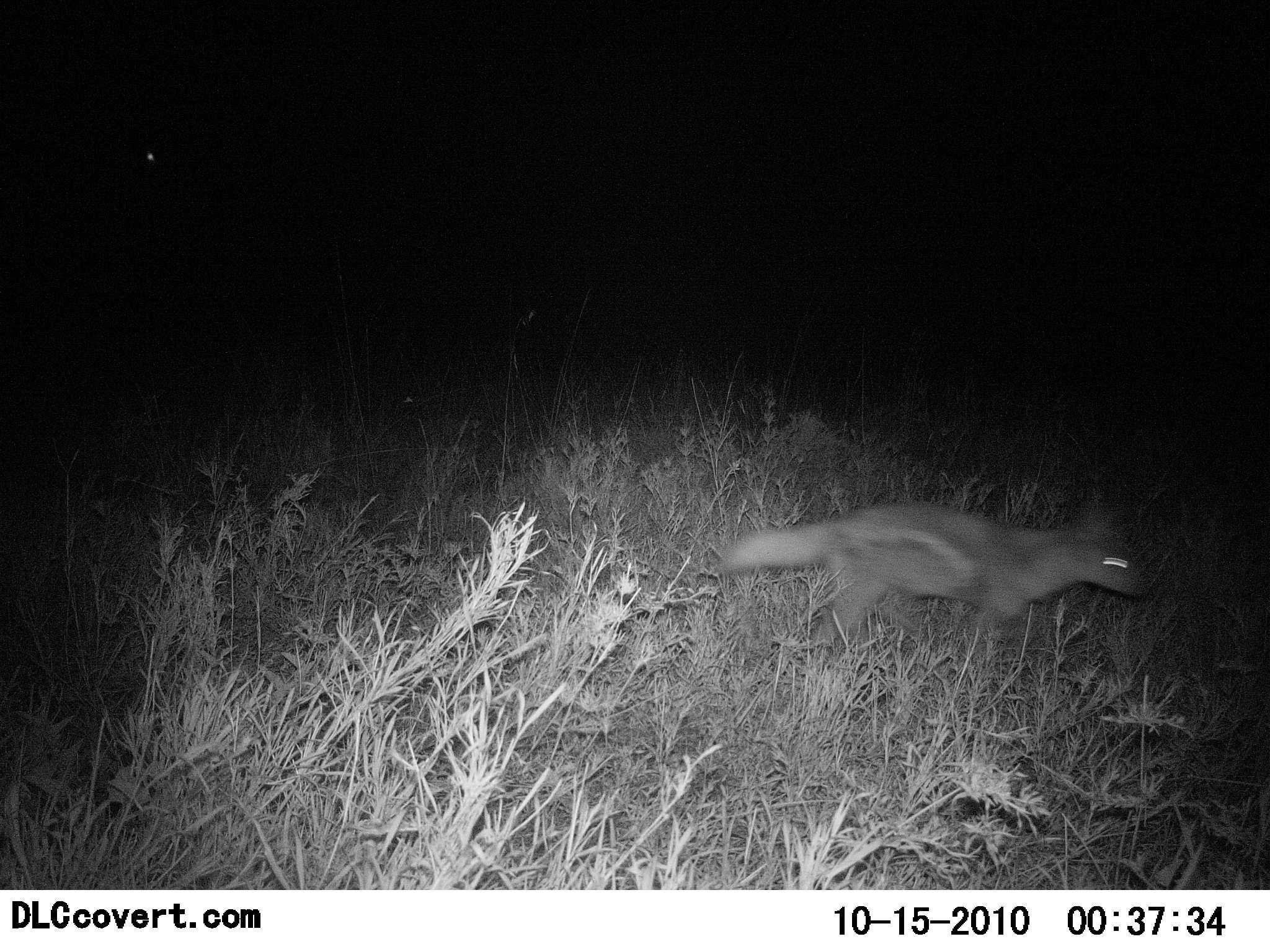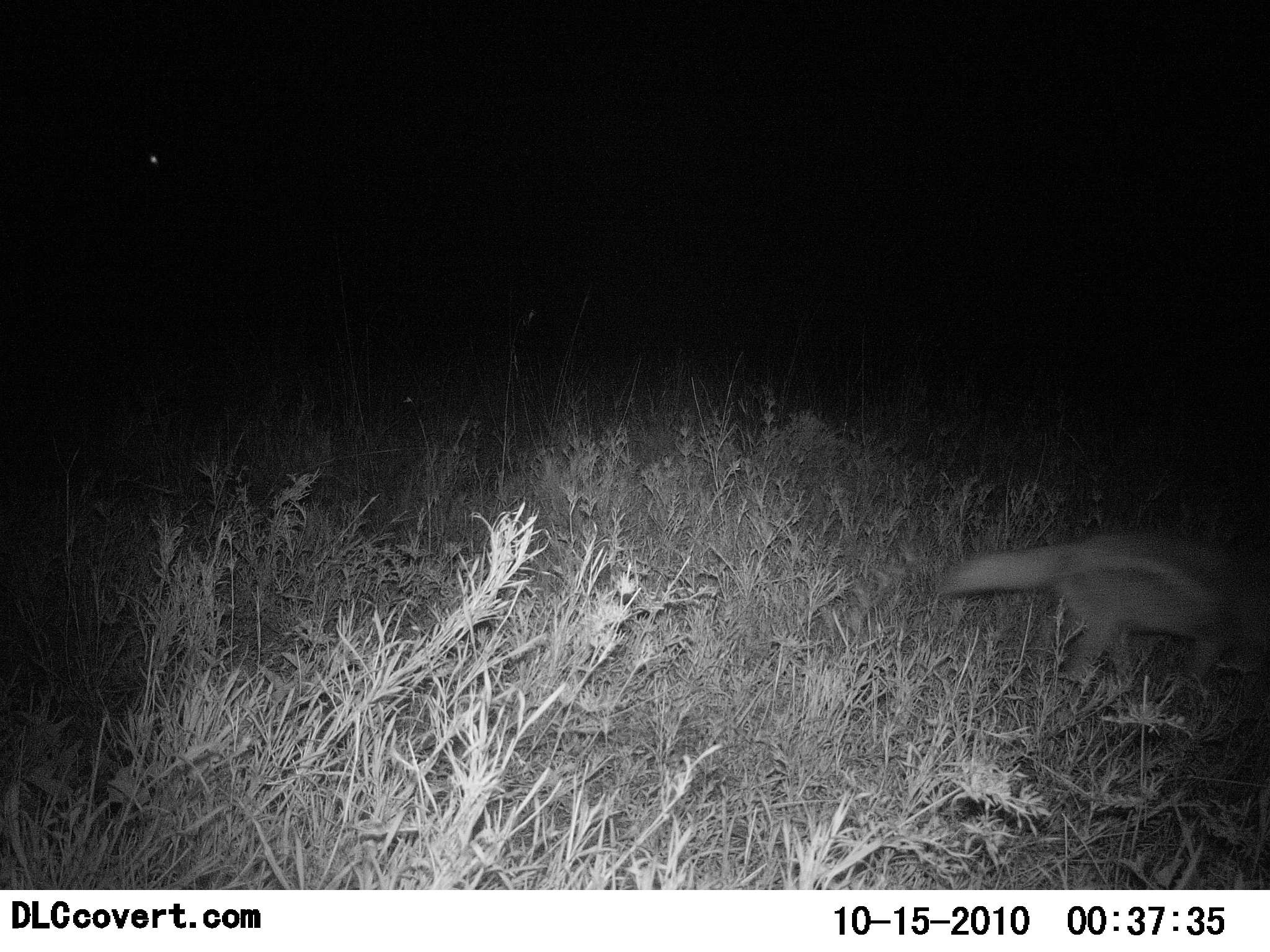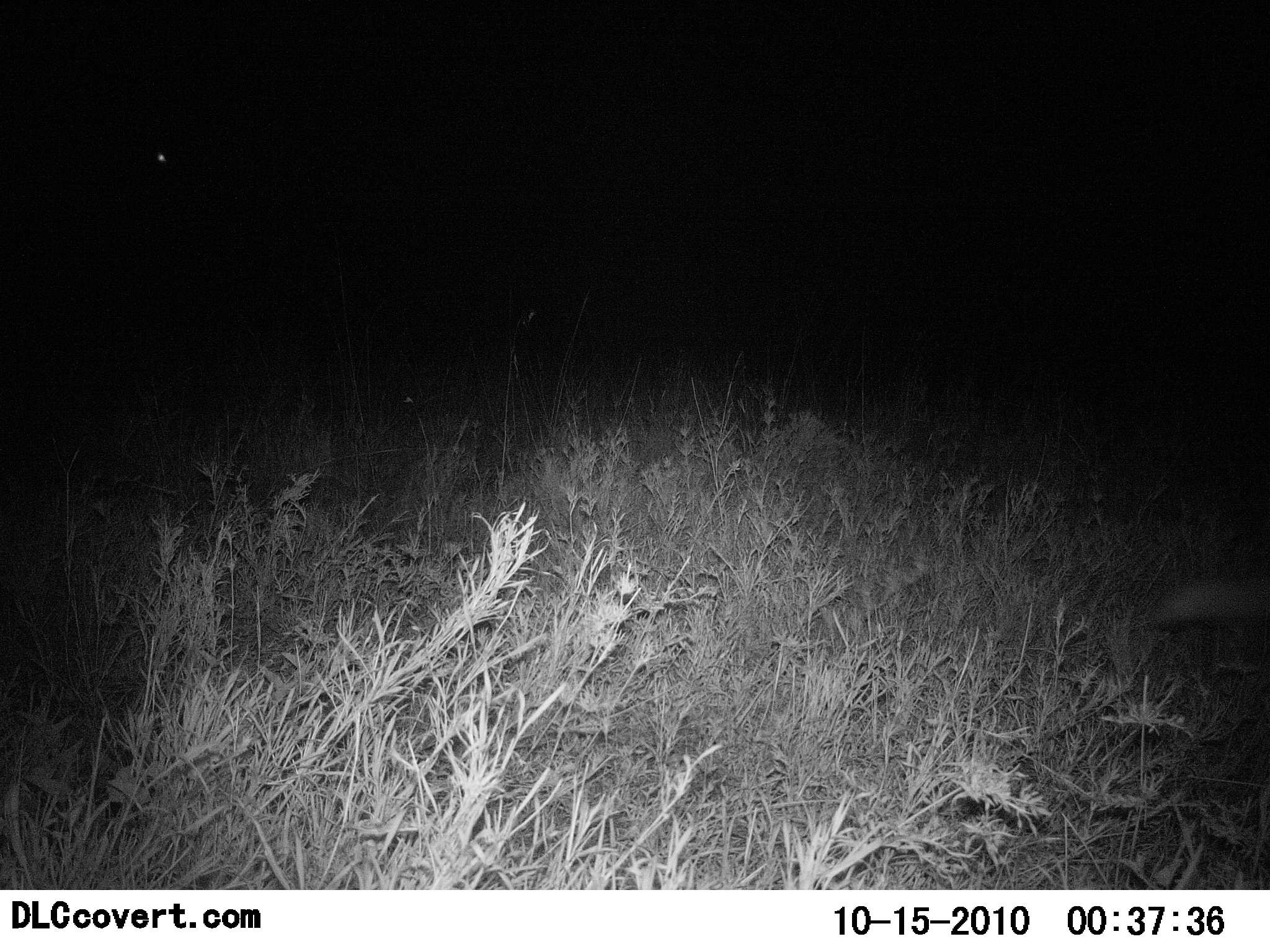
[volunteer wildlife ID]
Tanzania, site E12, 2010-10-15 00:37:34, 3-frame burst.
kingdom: Animalia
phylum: Chordata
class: Mammalia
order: Carnivora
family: Canidae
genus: Lupulella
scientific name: Lupulella mesomelas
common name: black-backed jackal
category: jackal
Jackal (black-backed jackal) (Lupulella mesomelas), count 1. Behavior (volunteer vote fractions): standing 0%, resting 0%, moving 91%, interacting 0%. Young present (vote fraction): 9%. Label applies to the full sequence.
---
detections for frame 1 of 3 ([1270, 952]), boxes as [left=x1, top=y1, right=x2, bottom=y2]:
animal: [left=712, top=495, right=1148, bottom=688]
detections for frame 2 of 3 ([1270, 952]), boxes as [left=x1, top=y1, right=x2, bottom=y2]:
animal: [left=931, top=528, right=1270, bottom=713]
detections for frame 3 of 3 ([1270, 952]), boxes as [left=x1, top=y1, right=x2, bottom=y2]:
animal: [left=1173, top=572, right=1270, bottom=626]